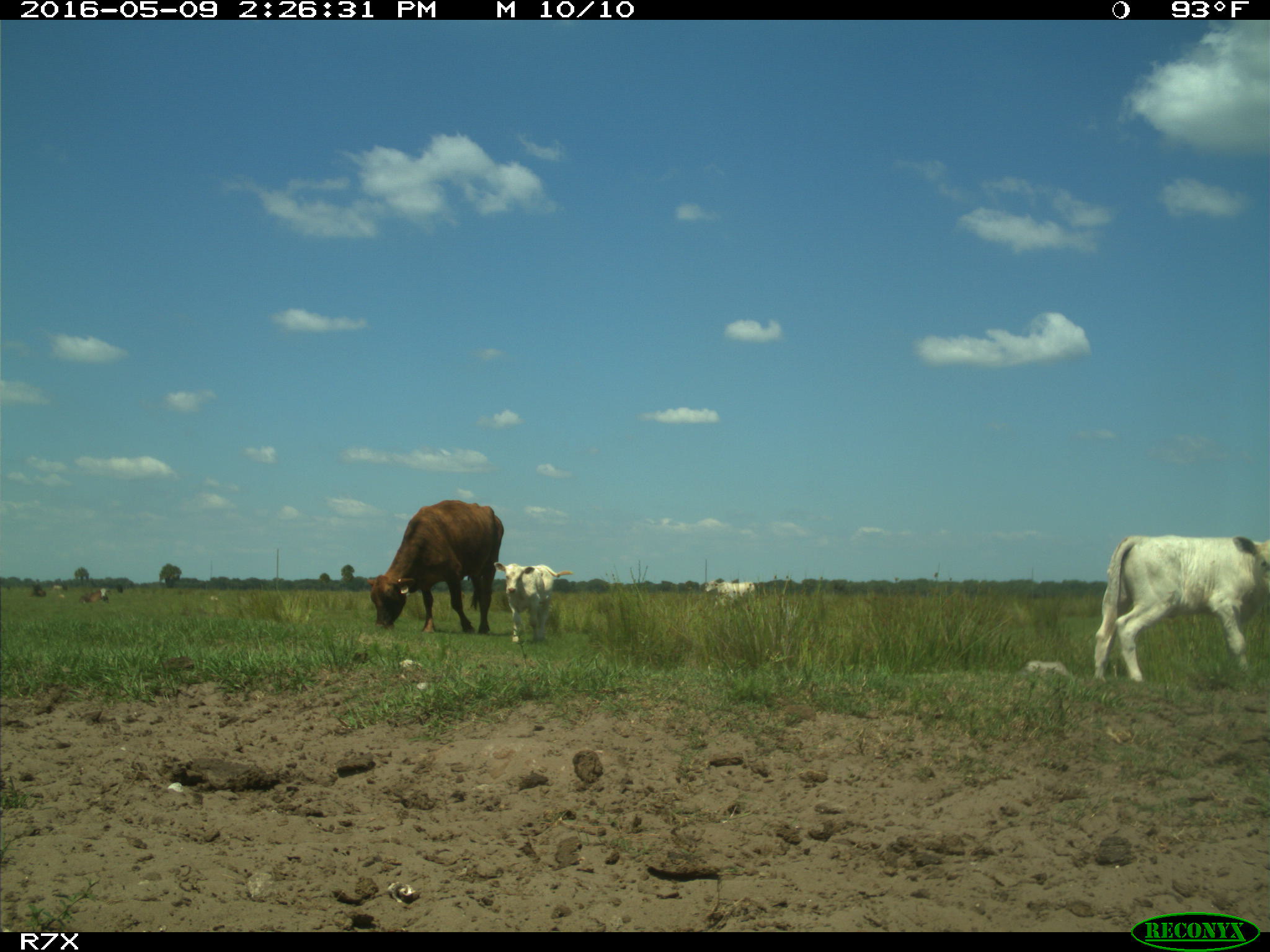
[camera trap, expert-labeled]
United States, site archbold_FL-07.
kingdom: Animalia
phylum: Chordata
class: Mammalia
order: Artiodactyla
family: Bovidae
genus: Bos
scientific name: Bos taurus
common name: domestic cow